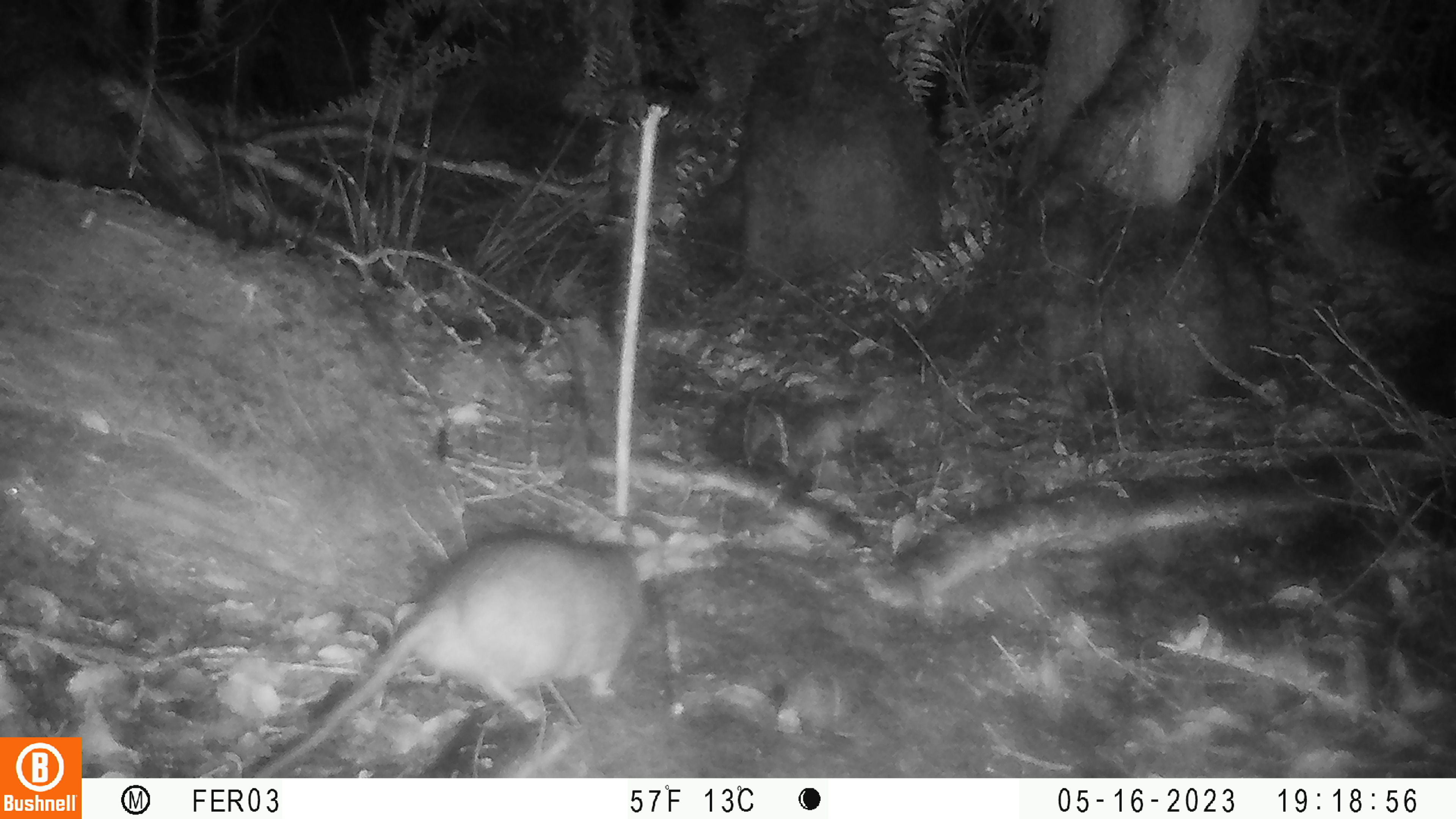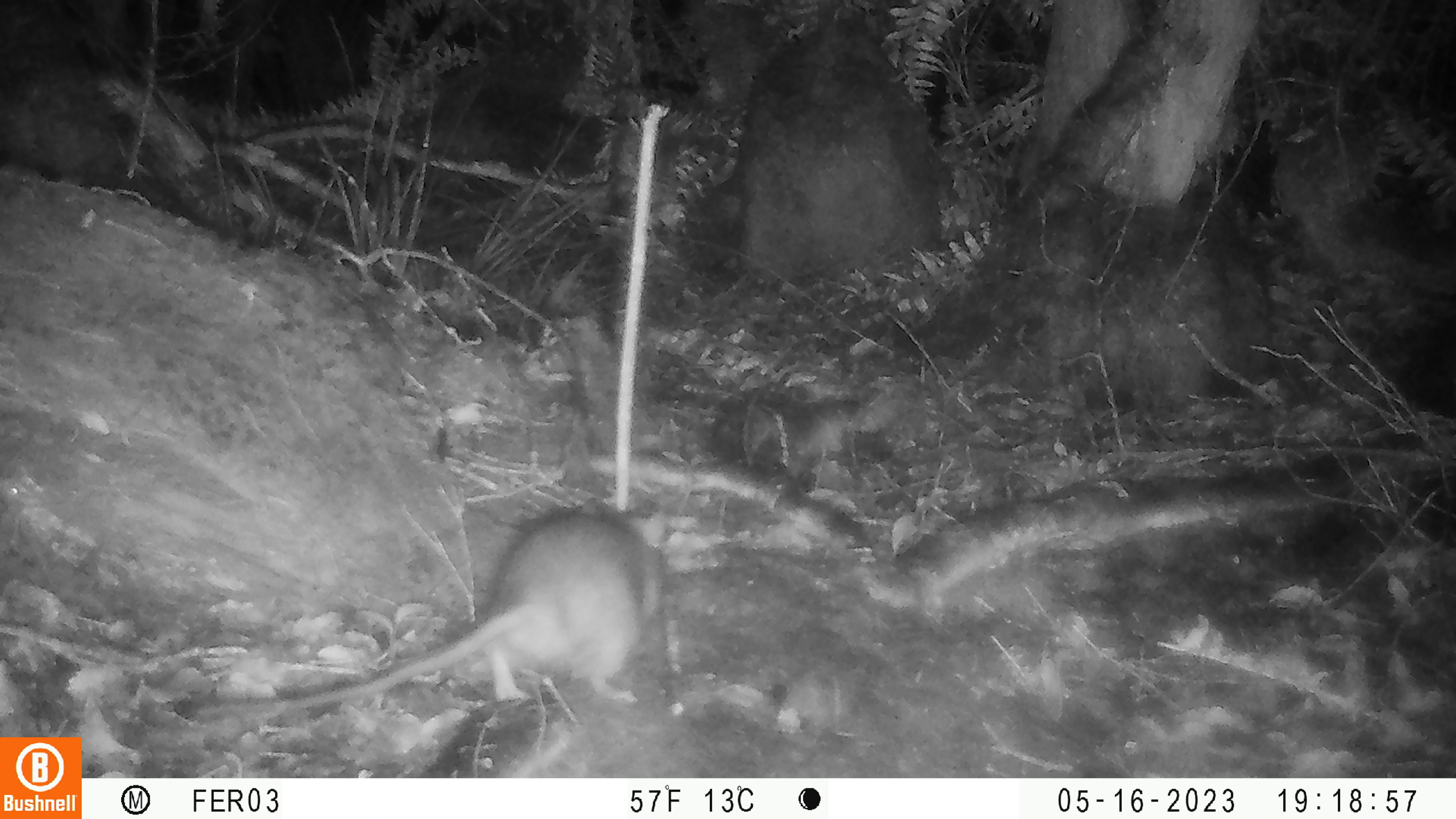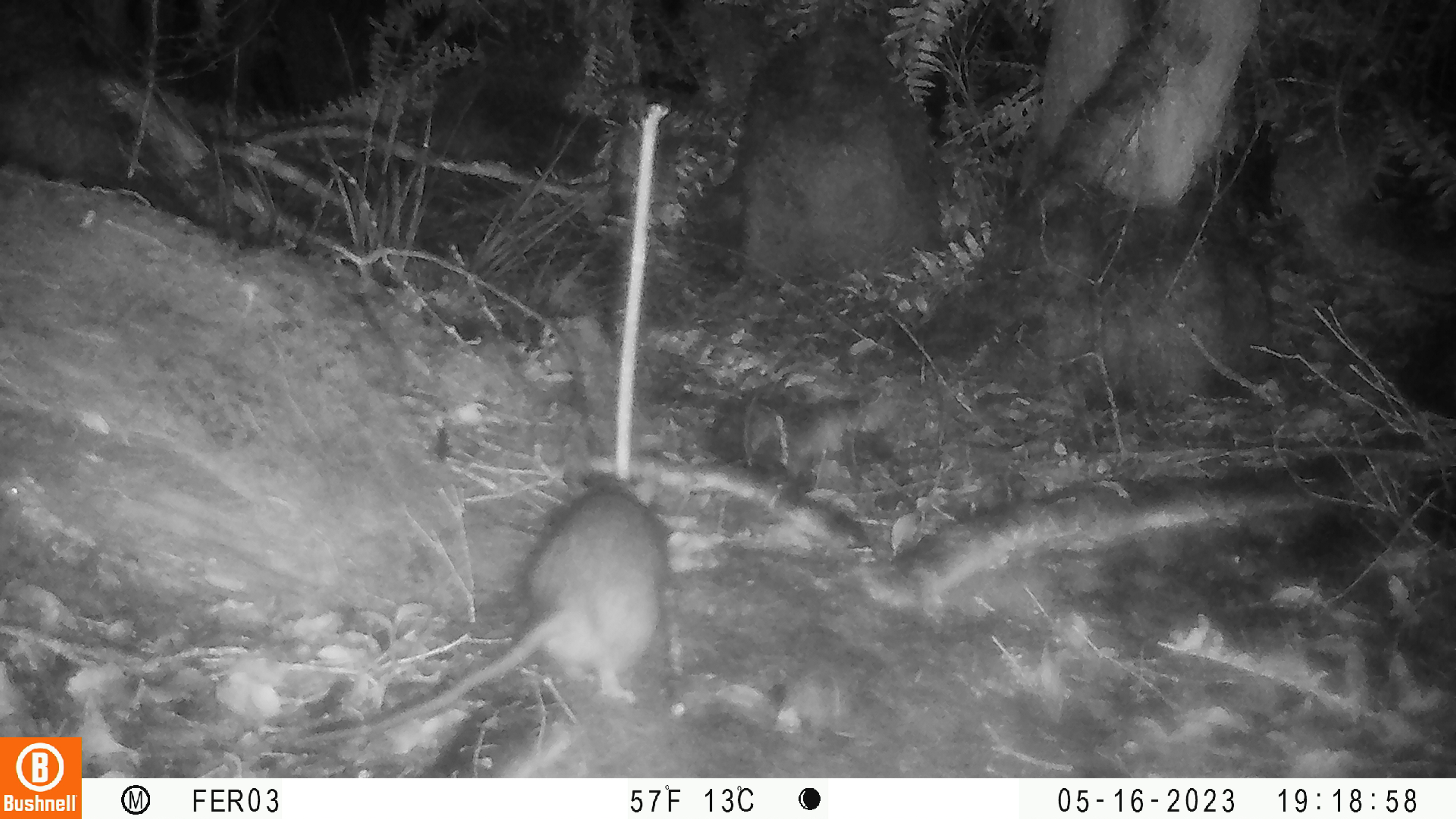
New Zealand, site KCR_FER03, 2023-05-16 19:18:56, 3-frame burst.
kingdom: Animalia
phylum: Chordata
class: Mammalia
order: Rodentia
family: Muridae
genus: Rattus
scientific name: Rattus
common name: rat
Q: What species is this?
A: Rat (Rattus).